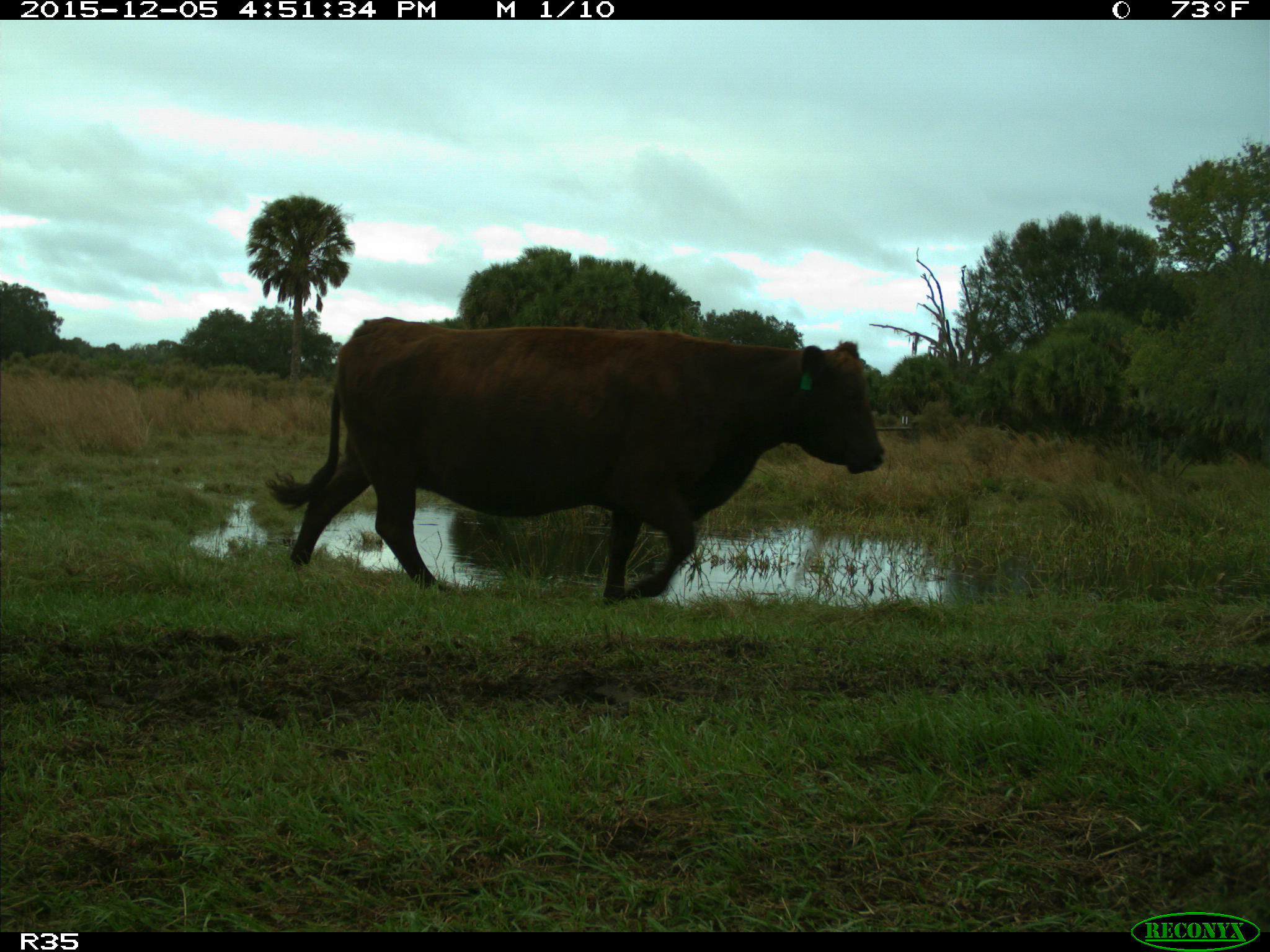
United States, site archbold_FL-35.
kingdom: Animalia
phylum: Chordata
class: Mammalia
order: Artiodactyla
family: Bovidae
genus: Bos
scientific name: Bos taurus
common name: domestic cow